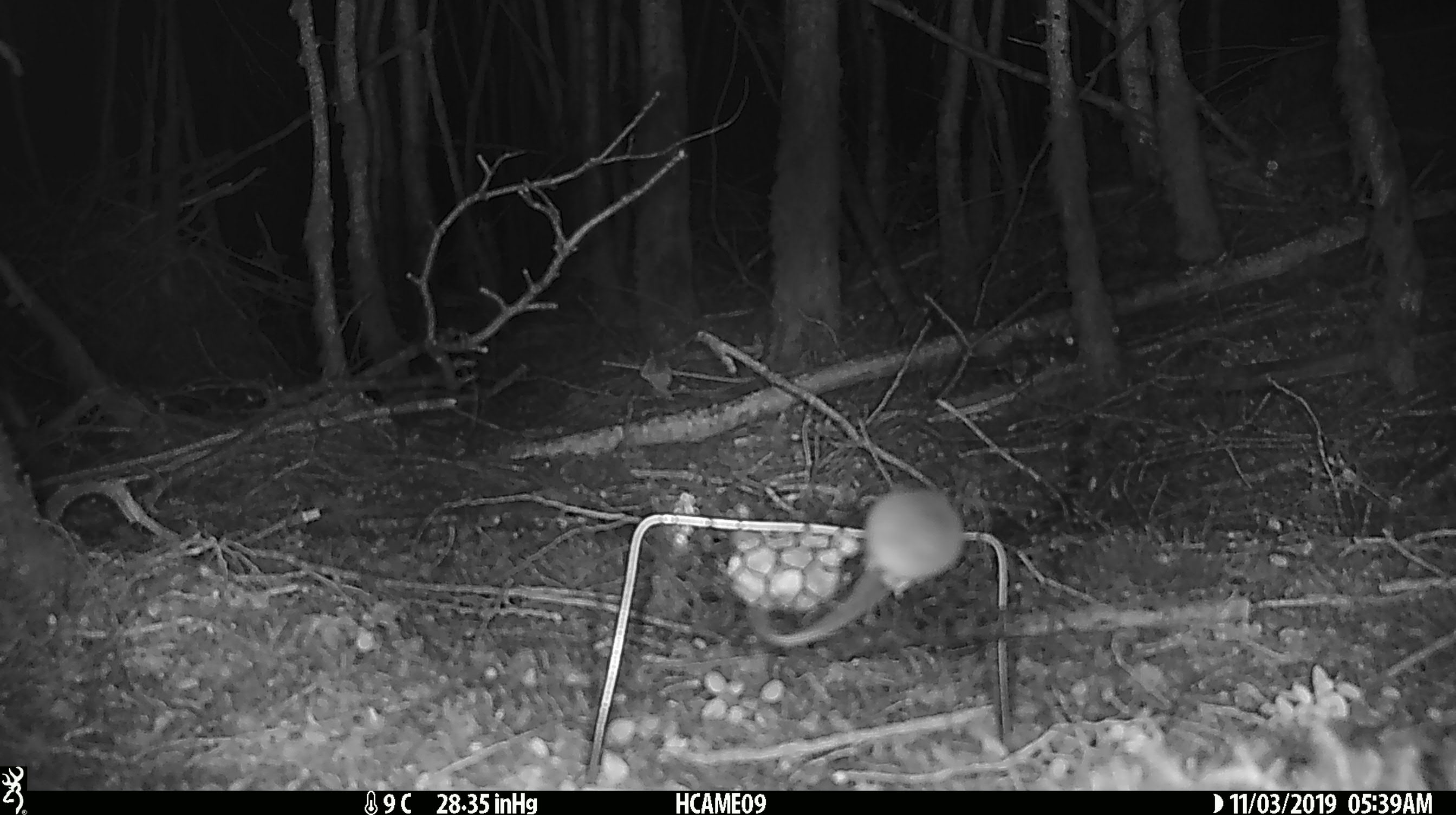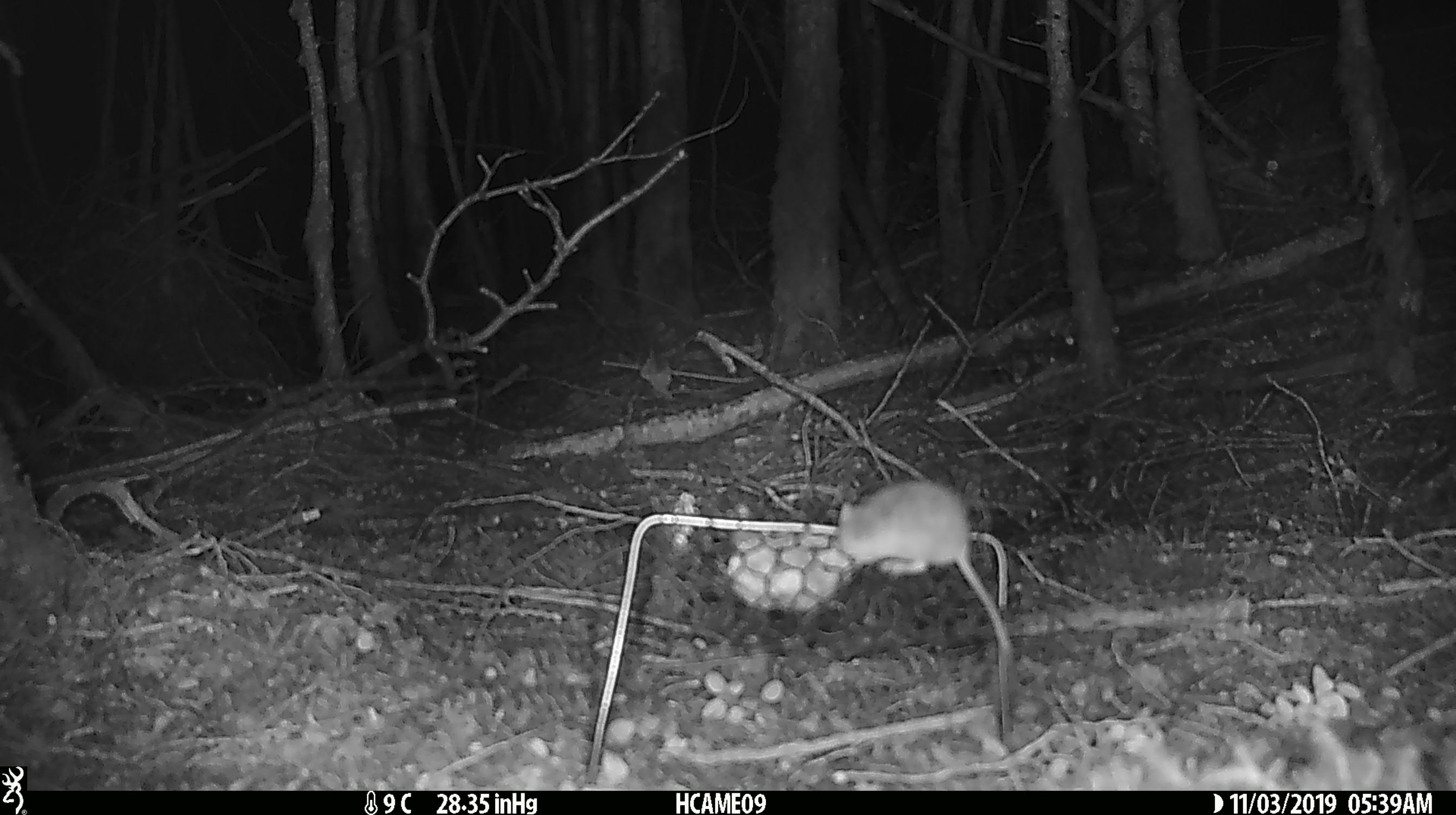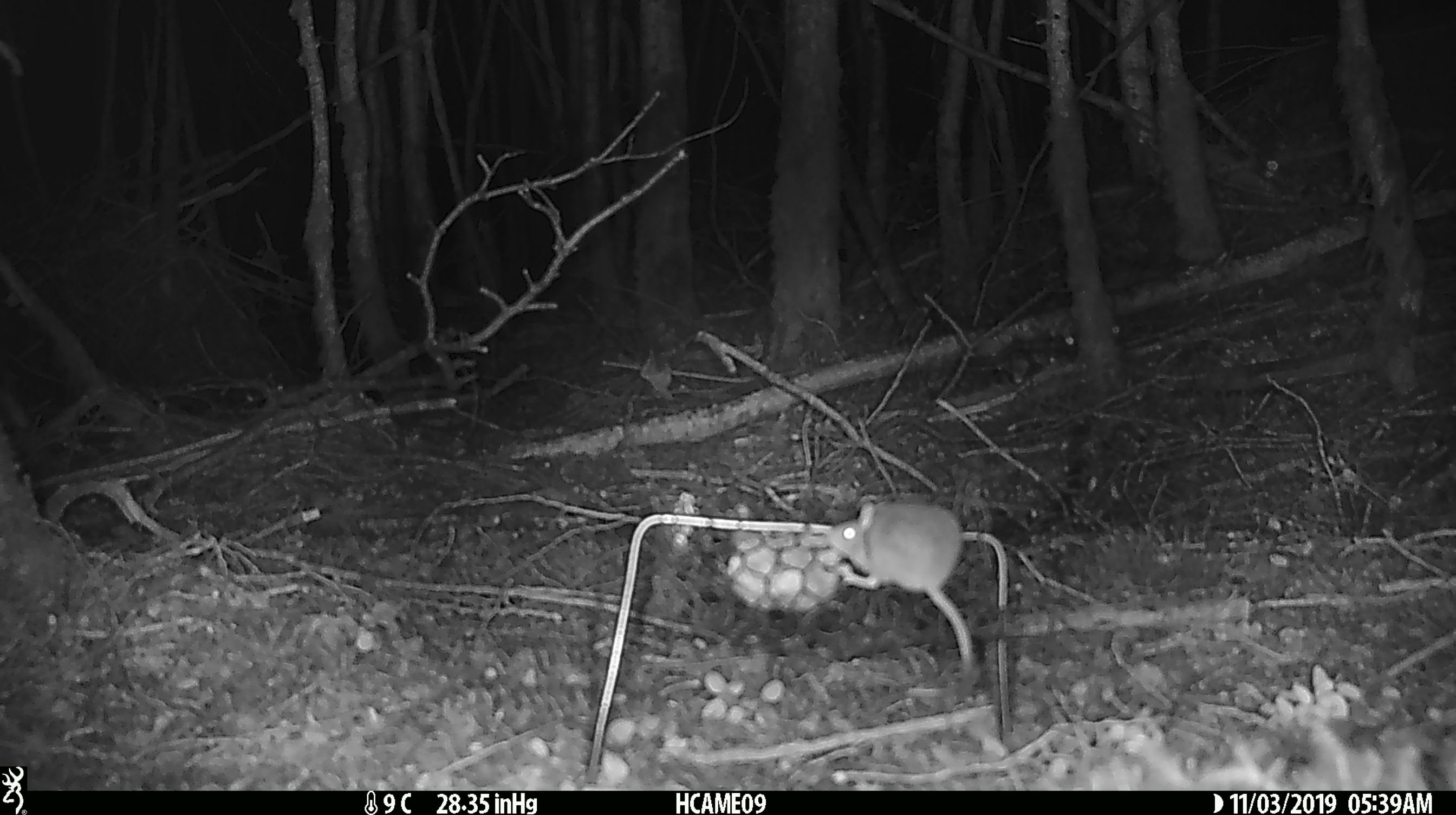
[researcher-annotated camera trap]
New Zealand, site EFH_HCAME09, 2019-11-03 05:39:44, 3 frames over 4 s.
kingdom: Animalia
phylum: Chordata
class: Mammalia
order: Rodentia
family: Muridae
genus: Mus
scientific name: Mus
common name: mouse